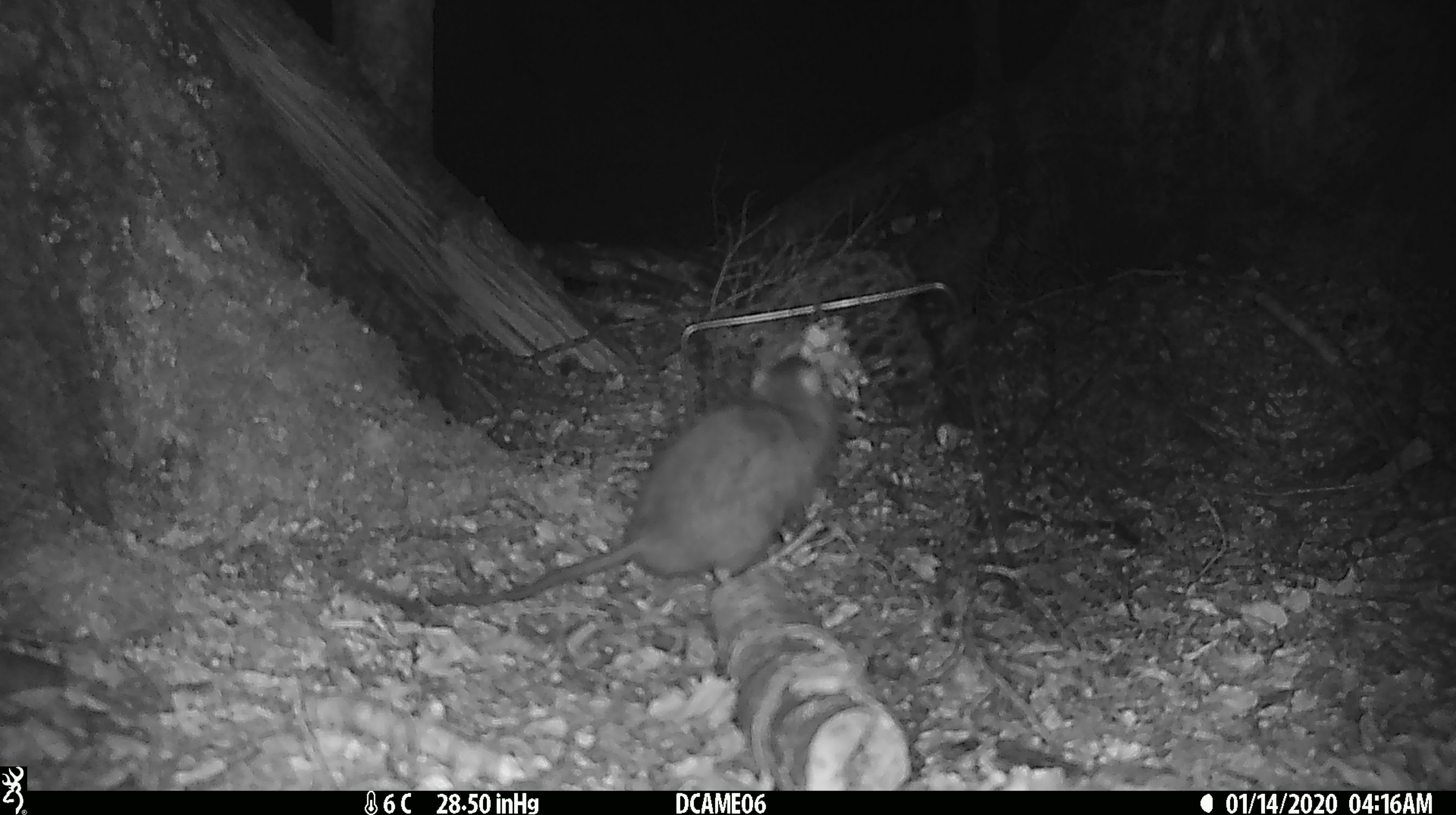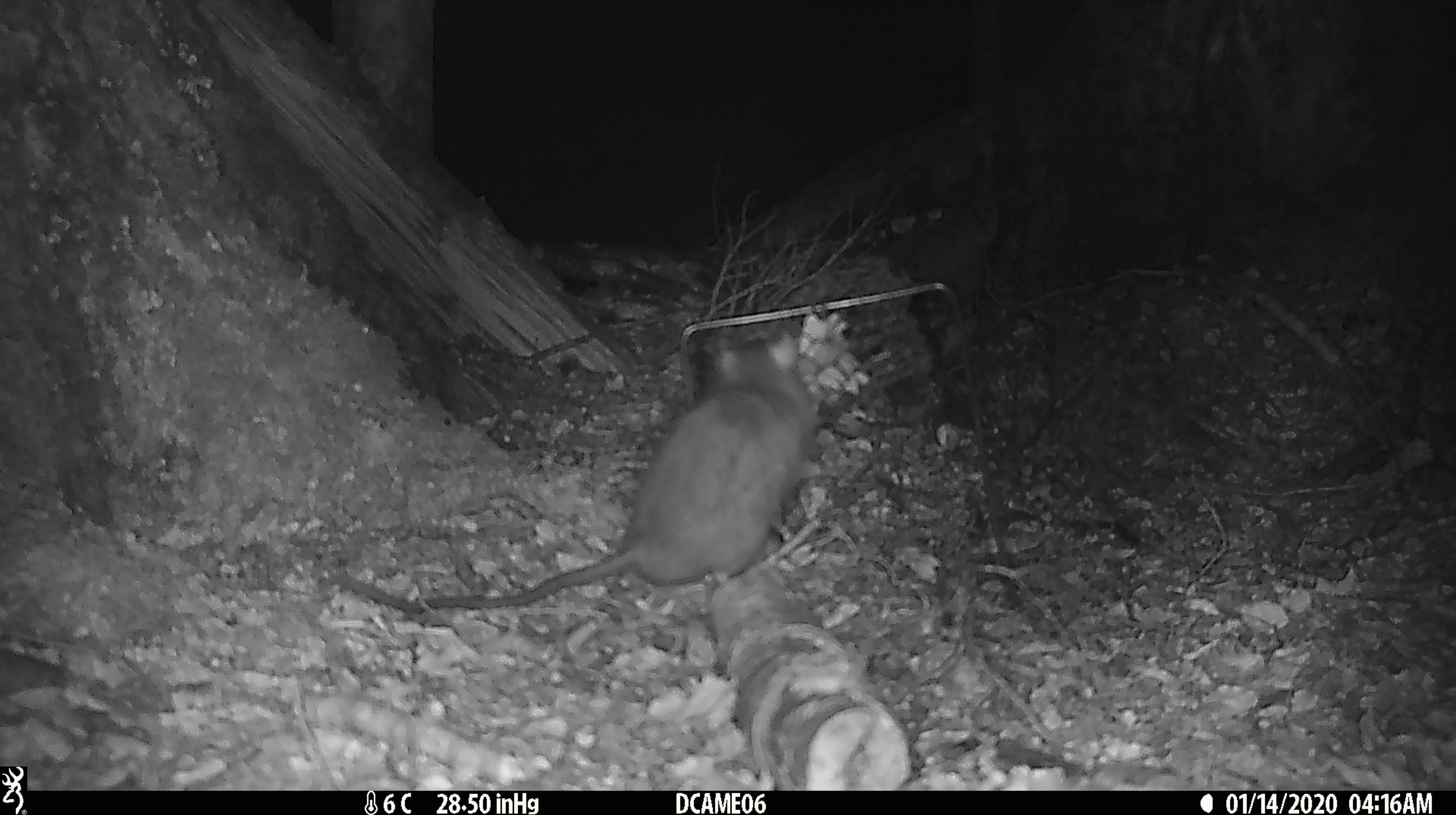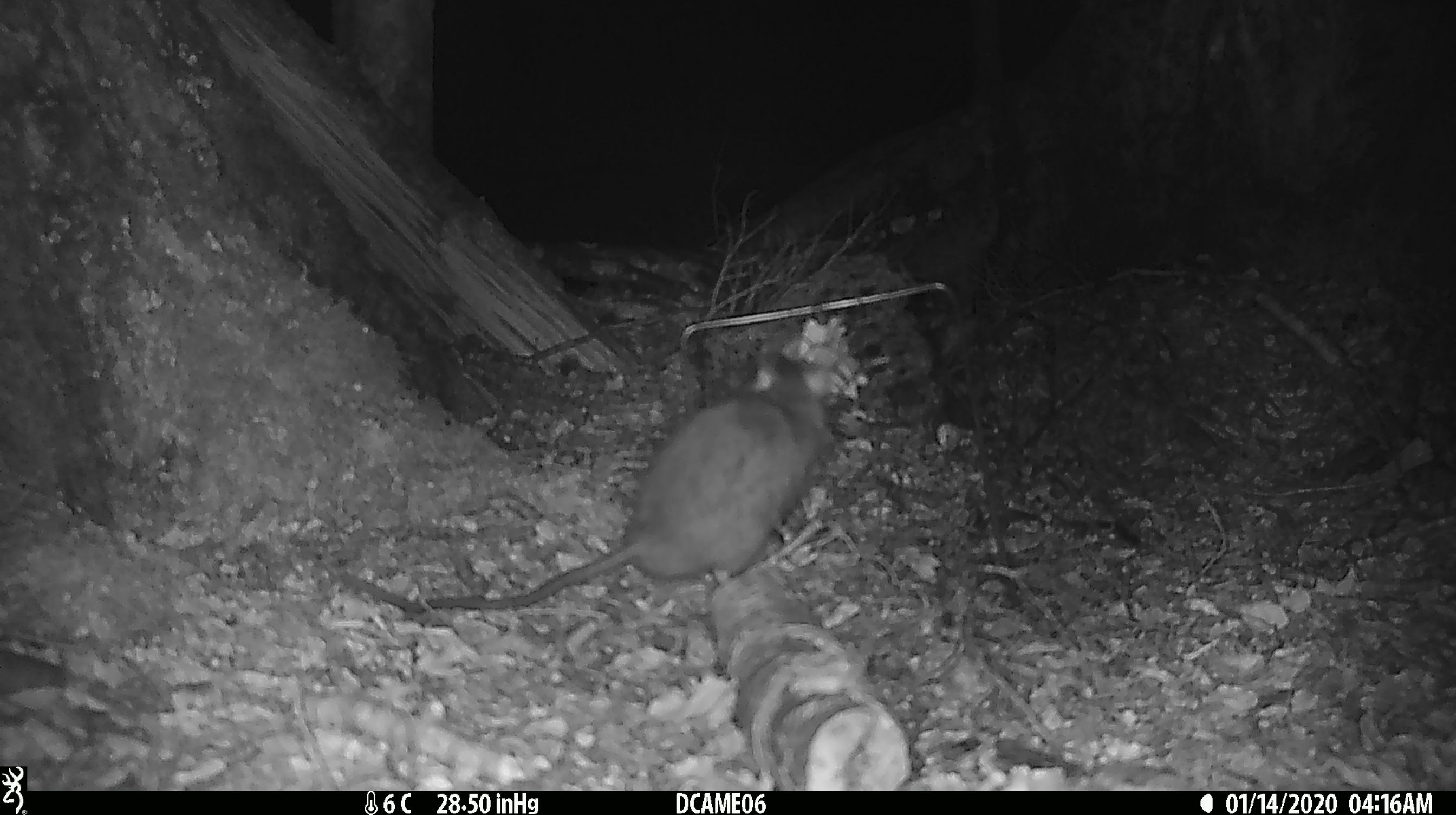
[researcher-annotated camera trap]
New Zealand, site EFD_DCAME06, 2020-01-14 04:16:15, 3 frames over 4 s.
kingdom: Animalia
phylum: Chordata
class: Mammalia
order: Rodentia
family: Muridae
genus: Rattus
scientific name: Rattus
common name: rat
Rat (Rattus).